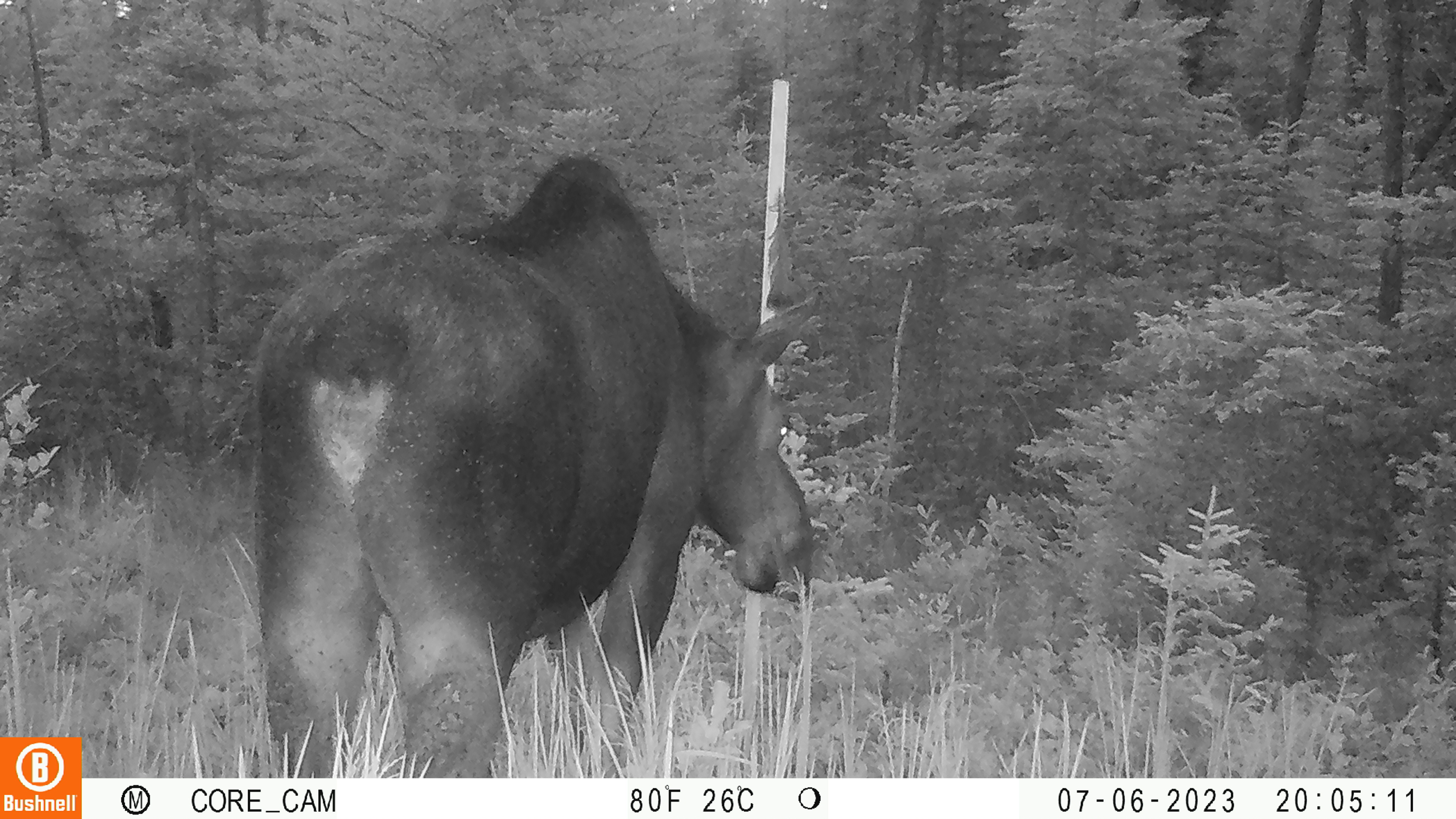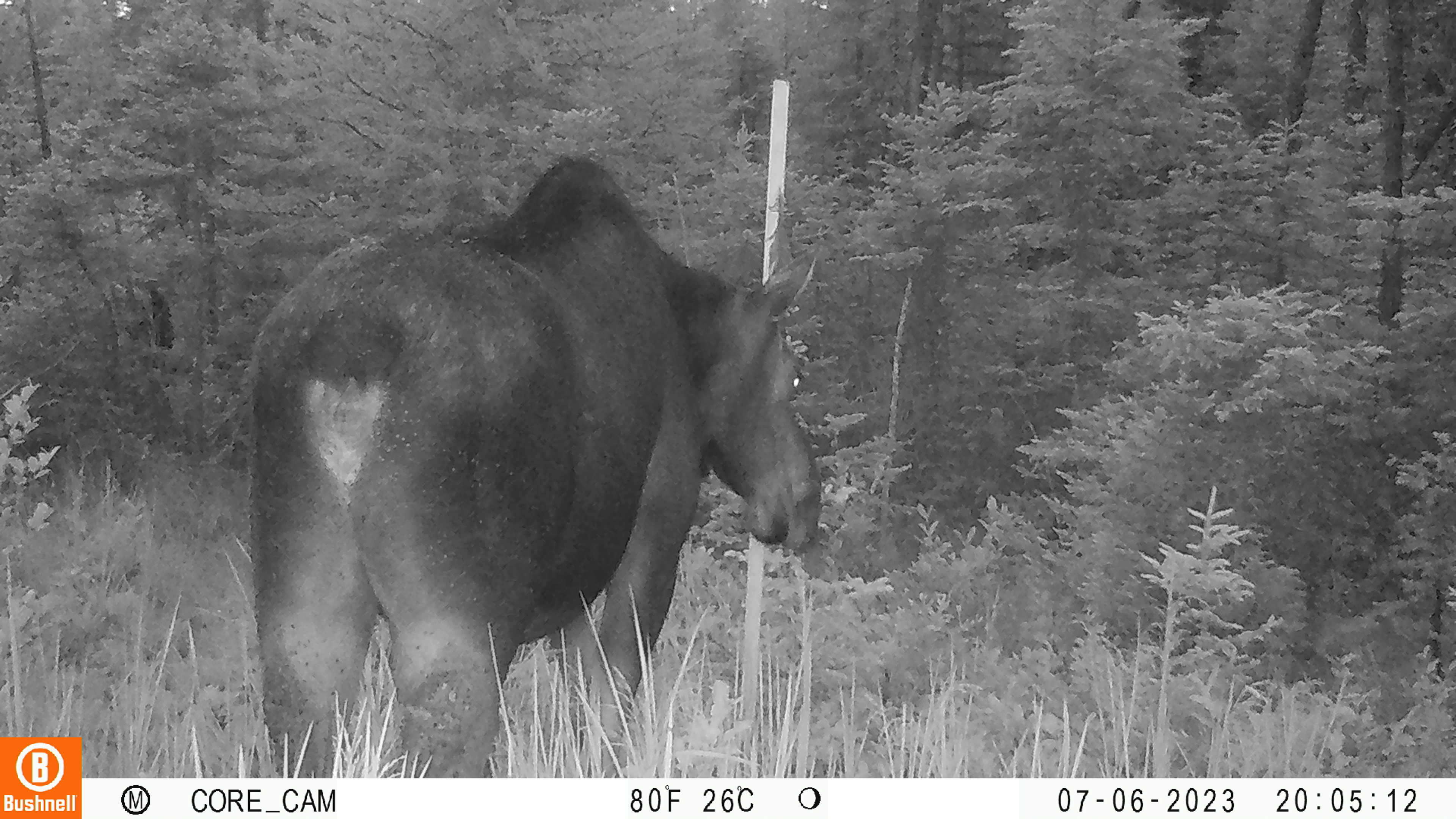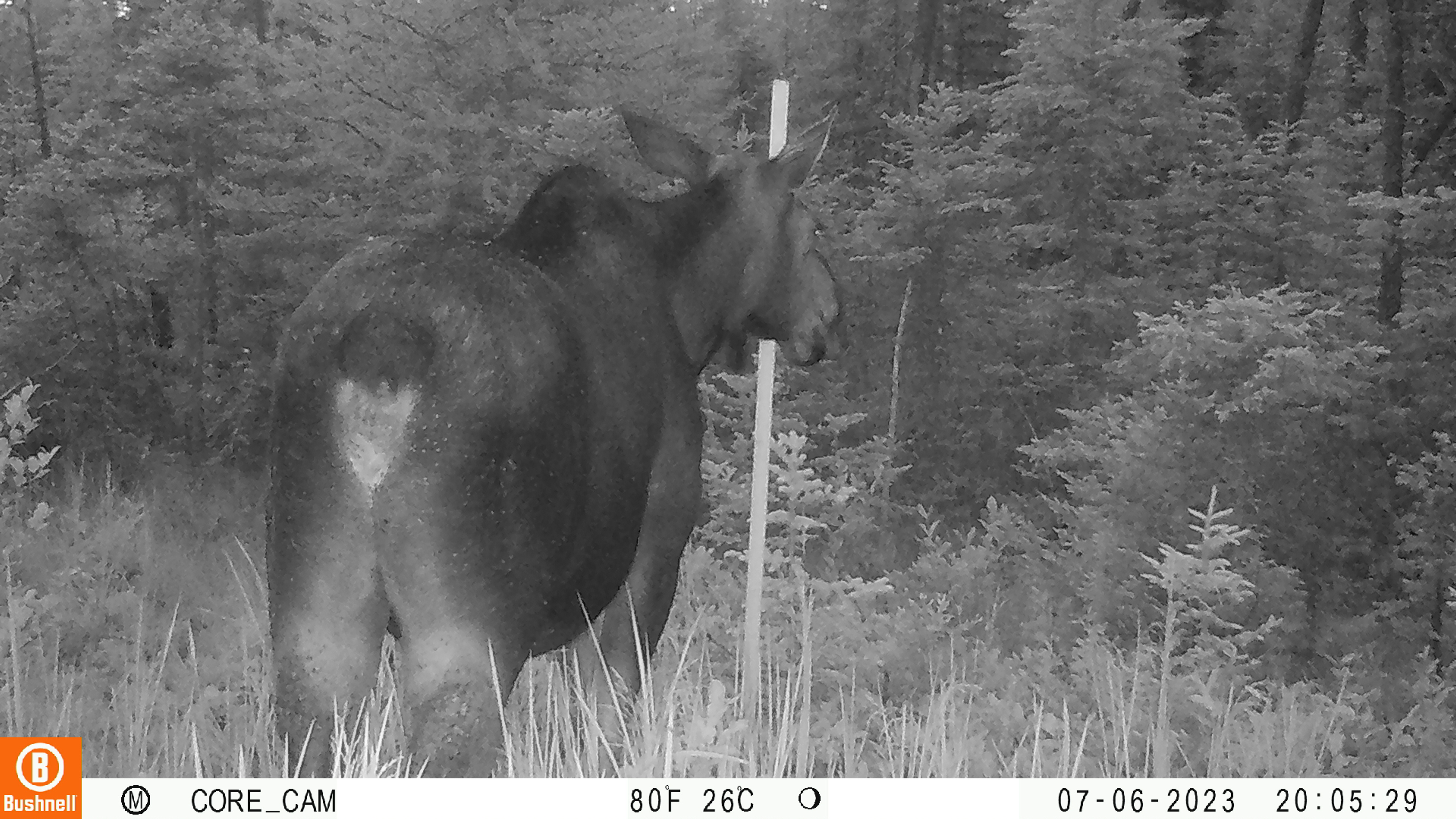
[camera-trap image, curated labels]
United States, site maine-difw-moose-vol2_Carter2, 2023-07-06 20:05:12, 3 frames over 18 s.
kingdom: Animalia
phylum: Chordata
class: Mammalia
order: Artiodactyla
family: Cervidae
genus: Alces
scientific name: Alces alces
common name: moose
Moose (Alces alces).